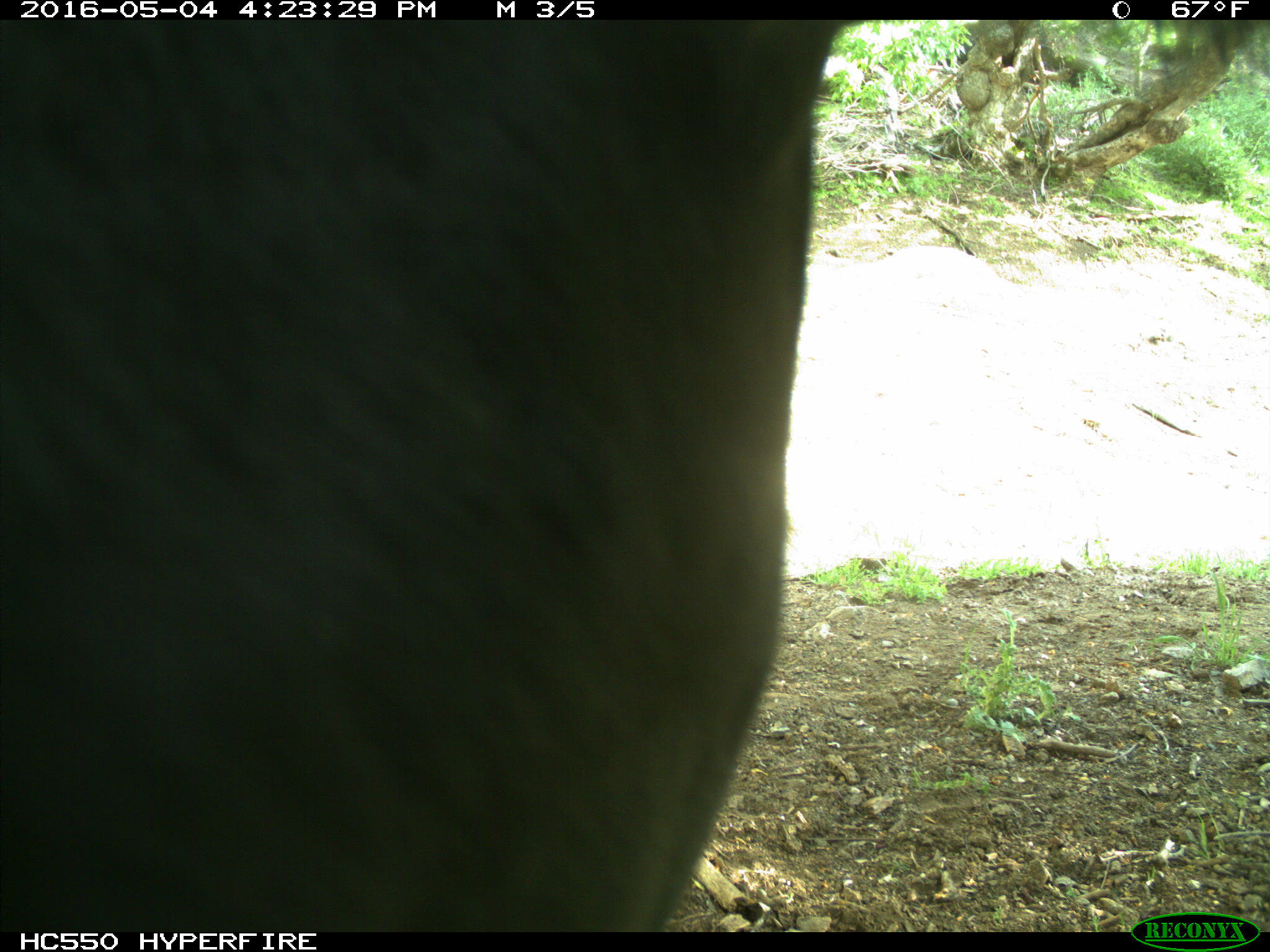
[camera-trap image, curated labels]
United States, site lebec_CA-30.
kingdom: Animalia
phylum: Chordata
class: Mammalia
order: Artiodactyla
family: Bovidae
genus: Bos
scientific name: Bos taurus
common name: domestic cow